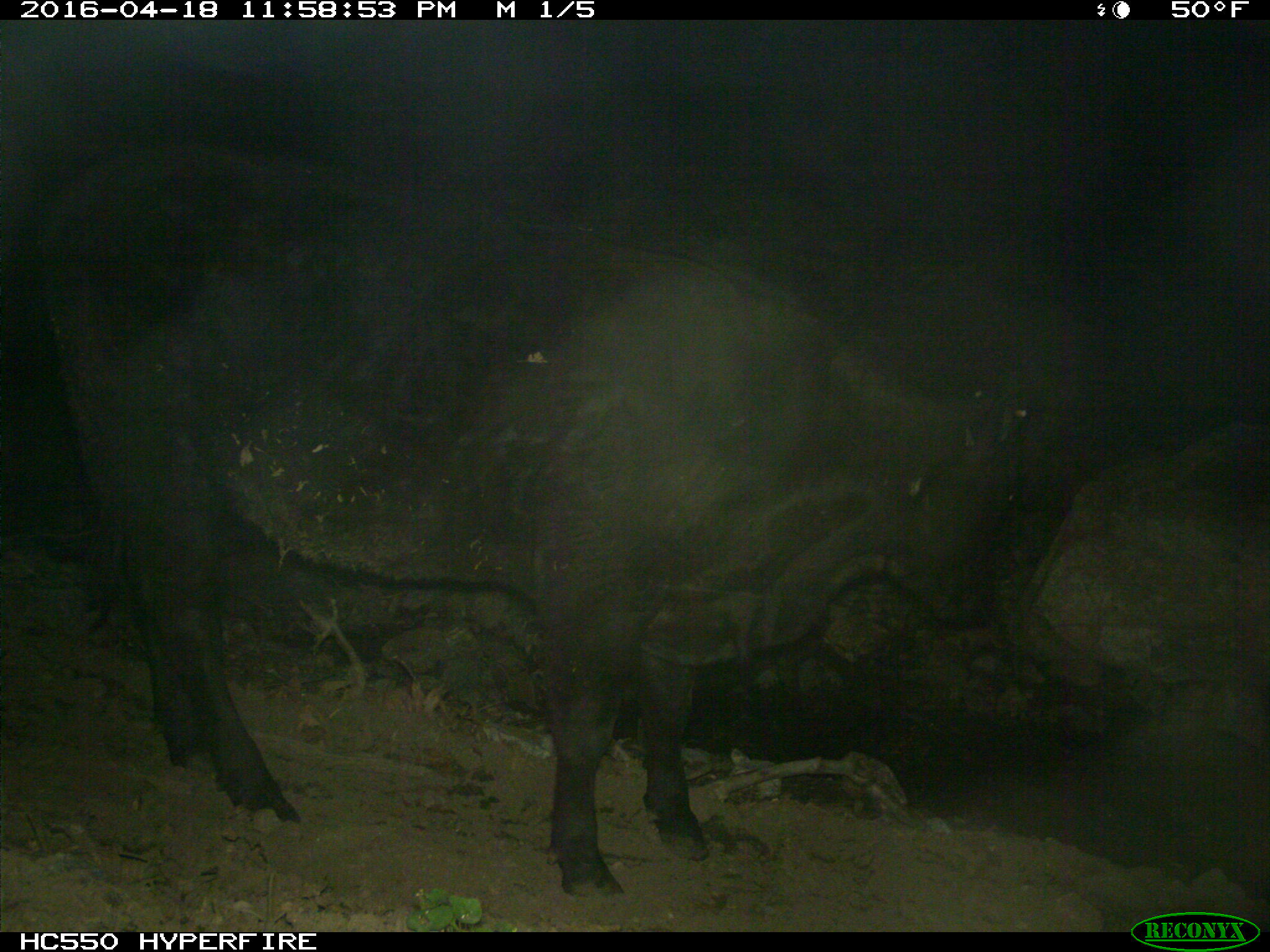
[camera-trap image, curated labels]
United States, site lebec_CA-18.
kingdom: Animalia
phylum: Chordata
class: Mammalia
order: Artiodactyla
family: Bovidae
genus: Bos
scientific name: Bos taurus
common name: domestic cow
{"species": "Bos taurus (domestic cow)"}